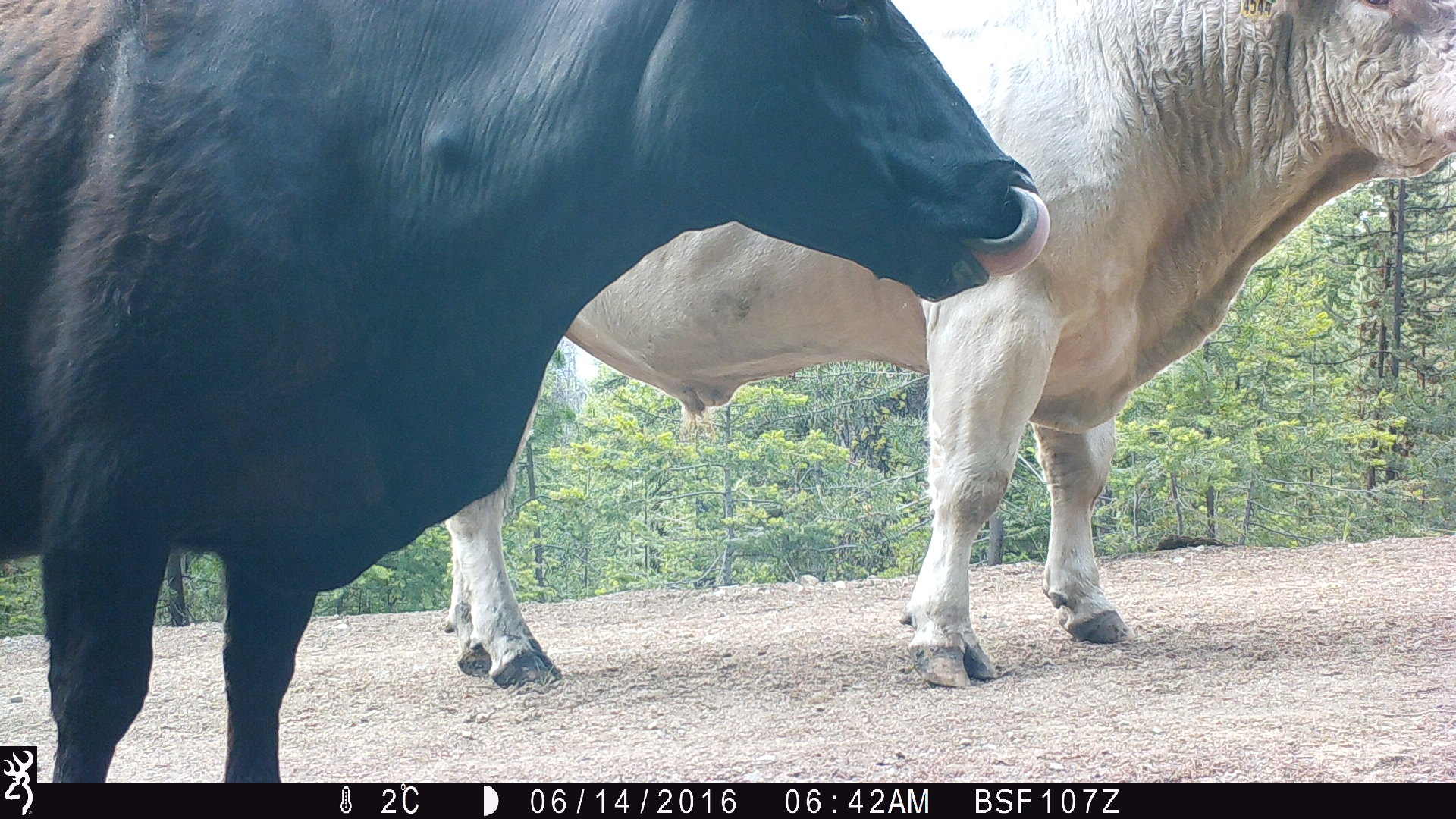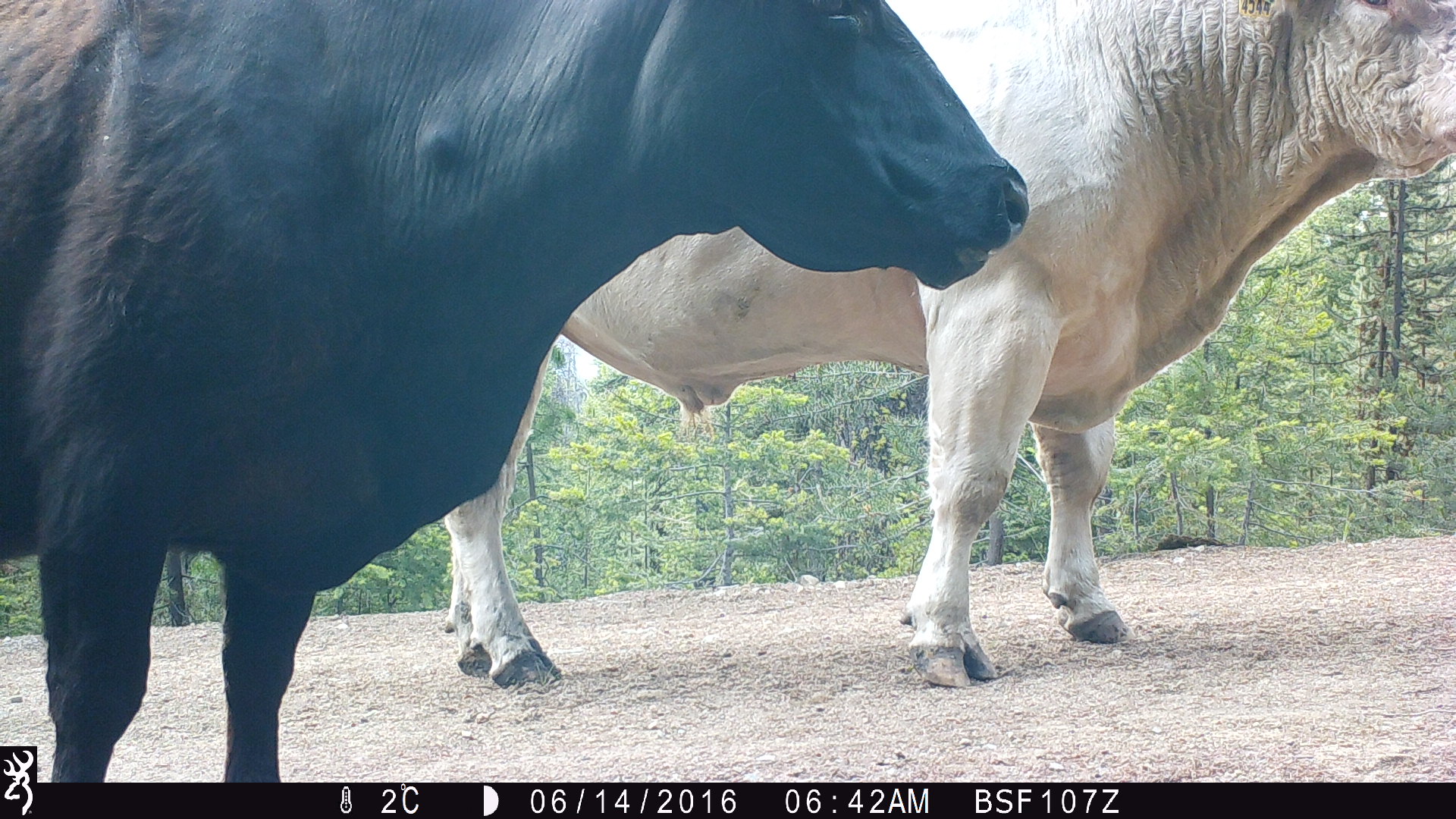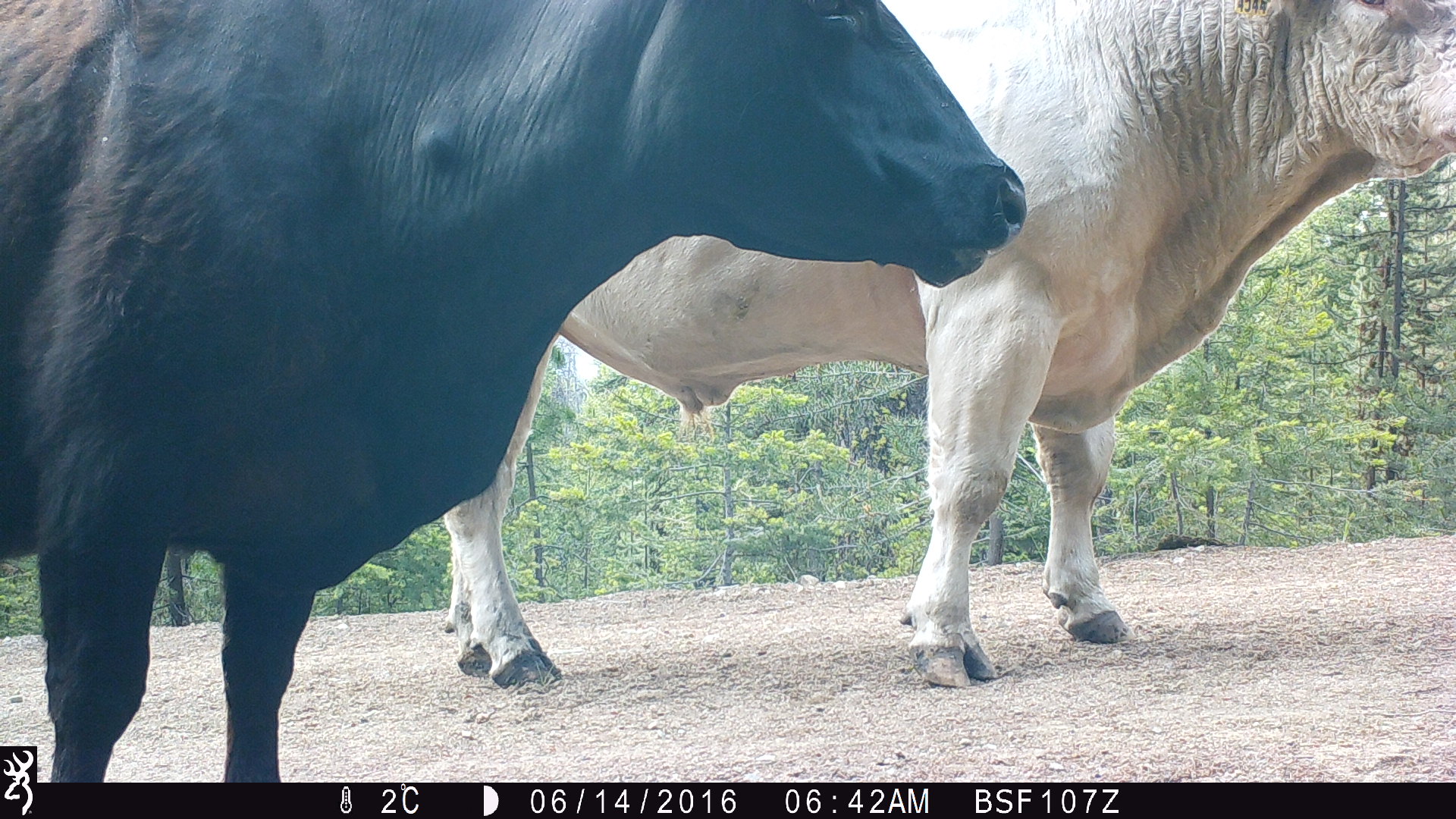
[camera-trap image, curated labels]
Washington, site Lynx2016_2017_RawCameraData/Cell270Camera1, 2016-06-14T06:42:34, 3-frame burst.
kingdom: Animalia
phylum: Chordata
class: Mammalia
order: Artiodactyla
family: Bovidae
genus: Bos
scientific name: Bos taurus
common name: domestic cattle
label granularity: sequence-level